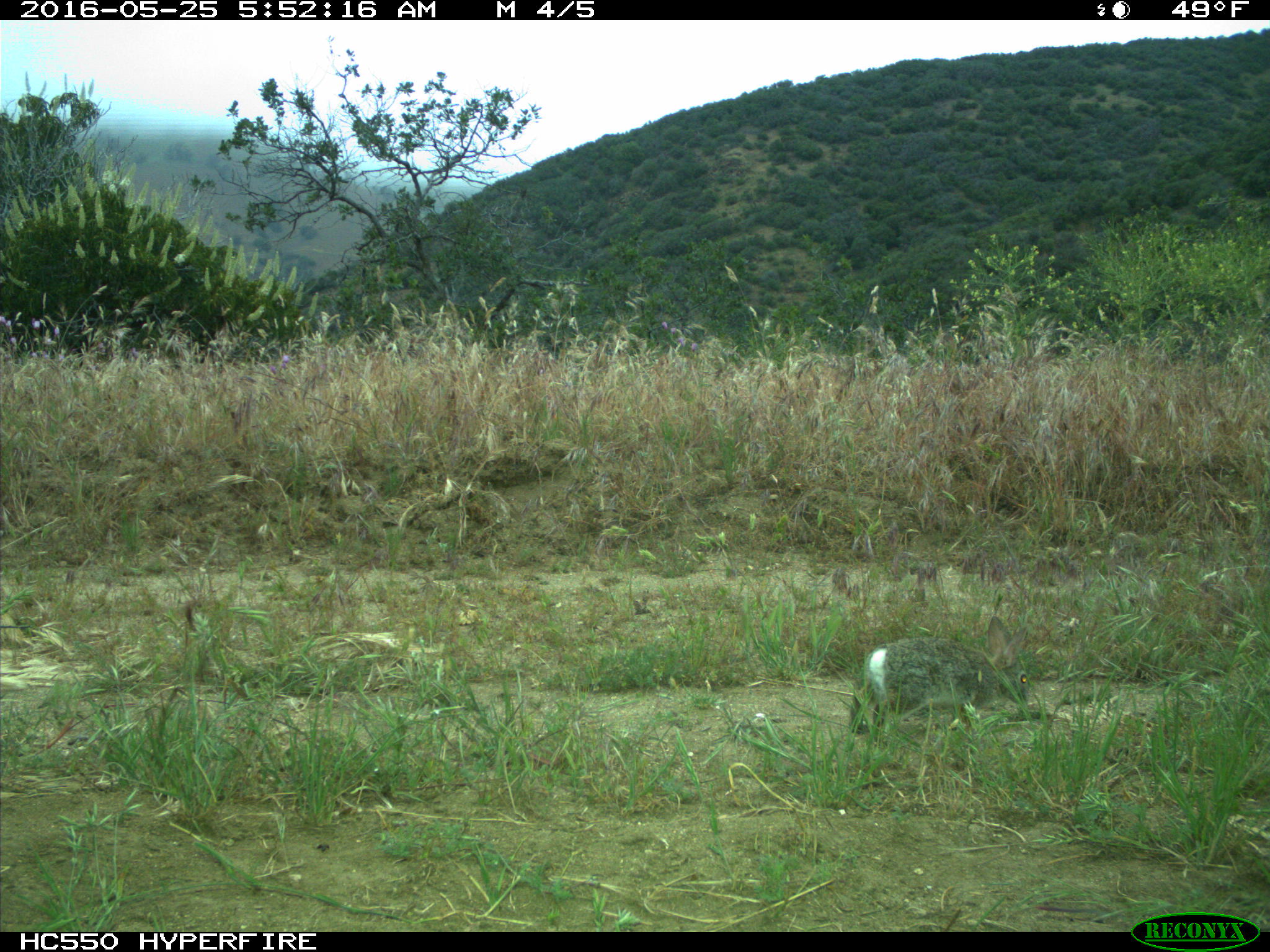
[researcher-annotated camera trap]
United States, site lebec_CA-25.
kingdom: Animalia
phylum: Chordata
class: Mammalia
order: Lagomorpha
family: Leporidae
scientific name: Leporidae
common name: rabbits and hares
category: unidentified rabbit